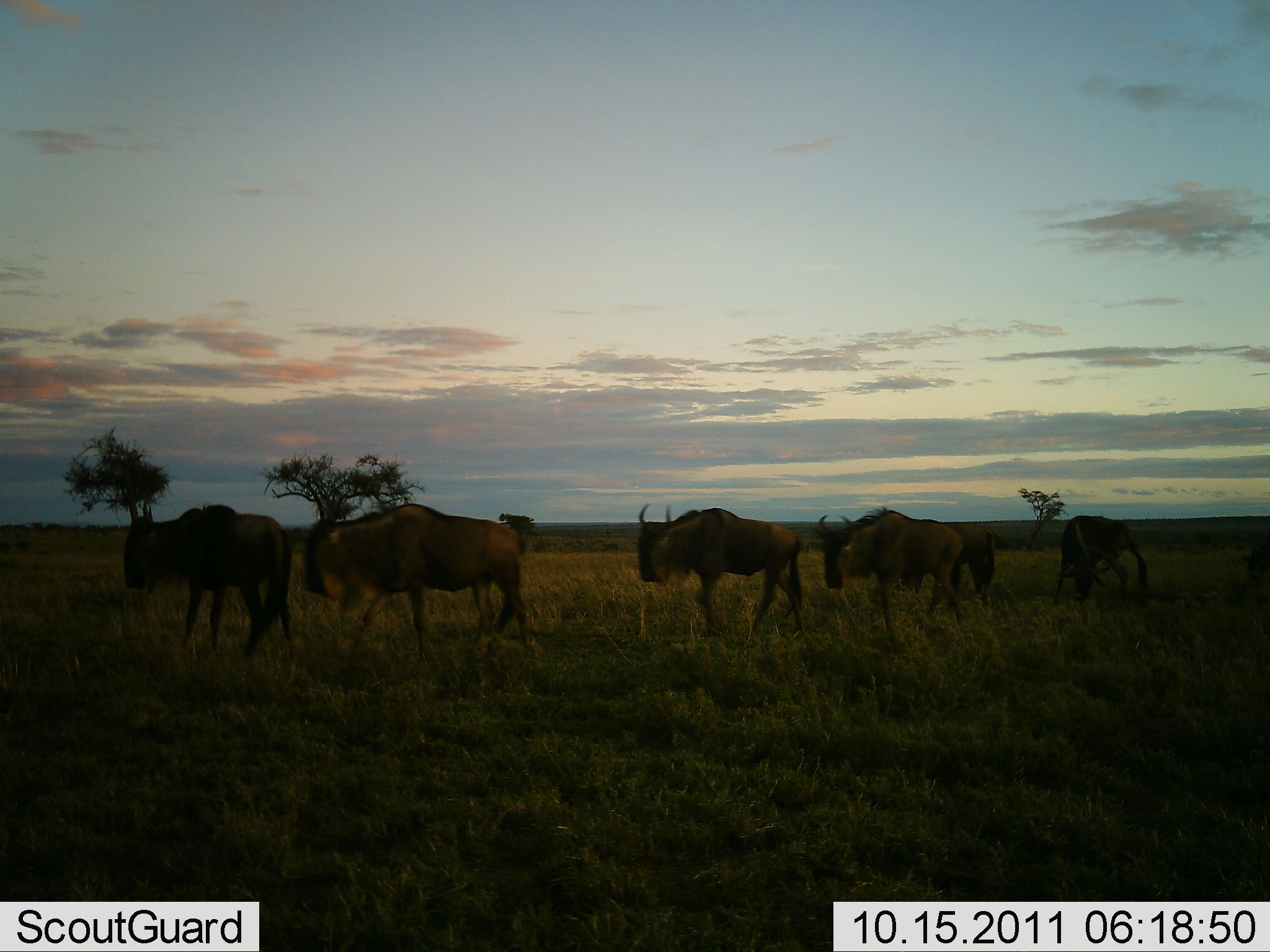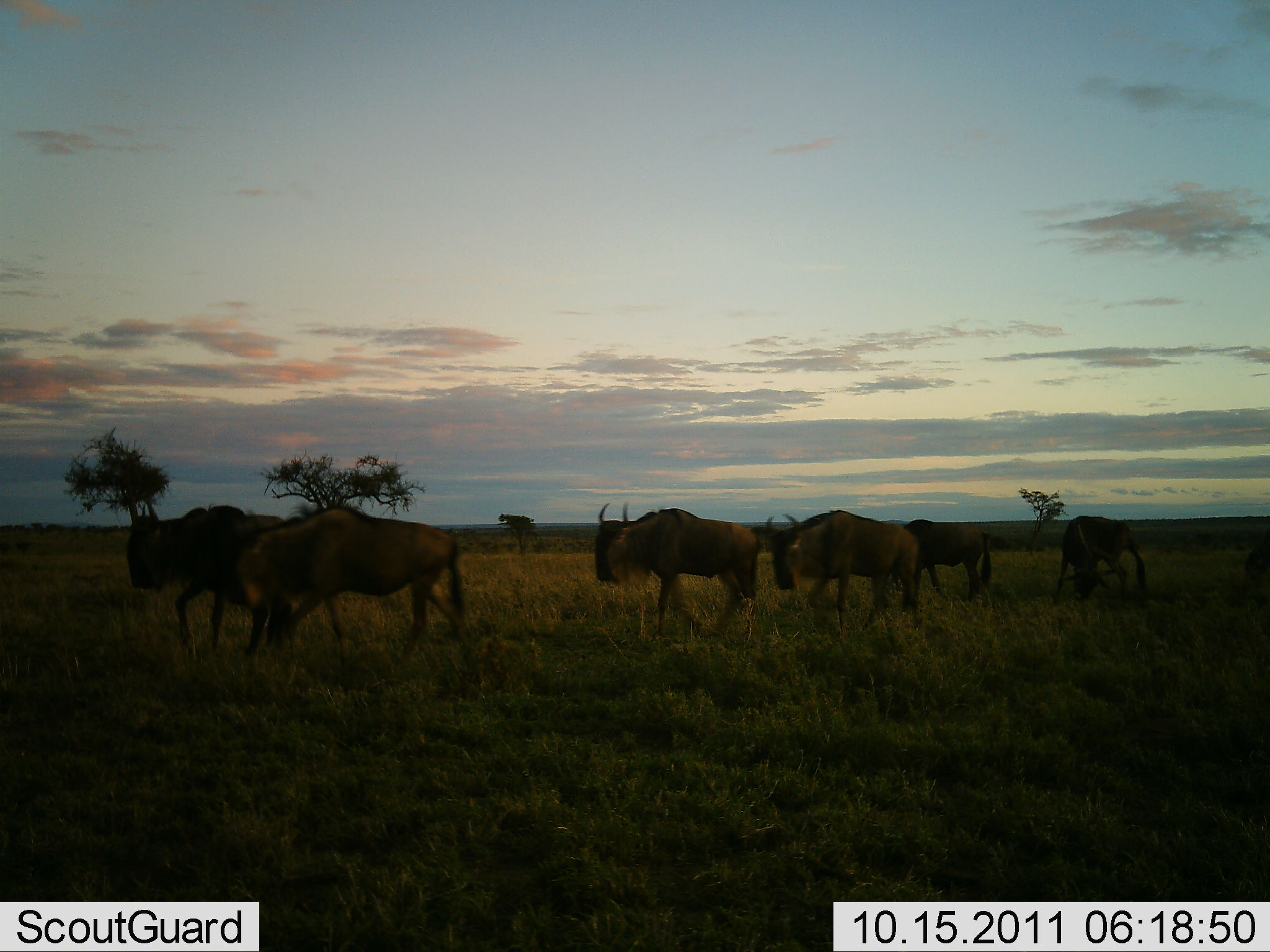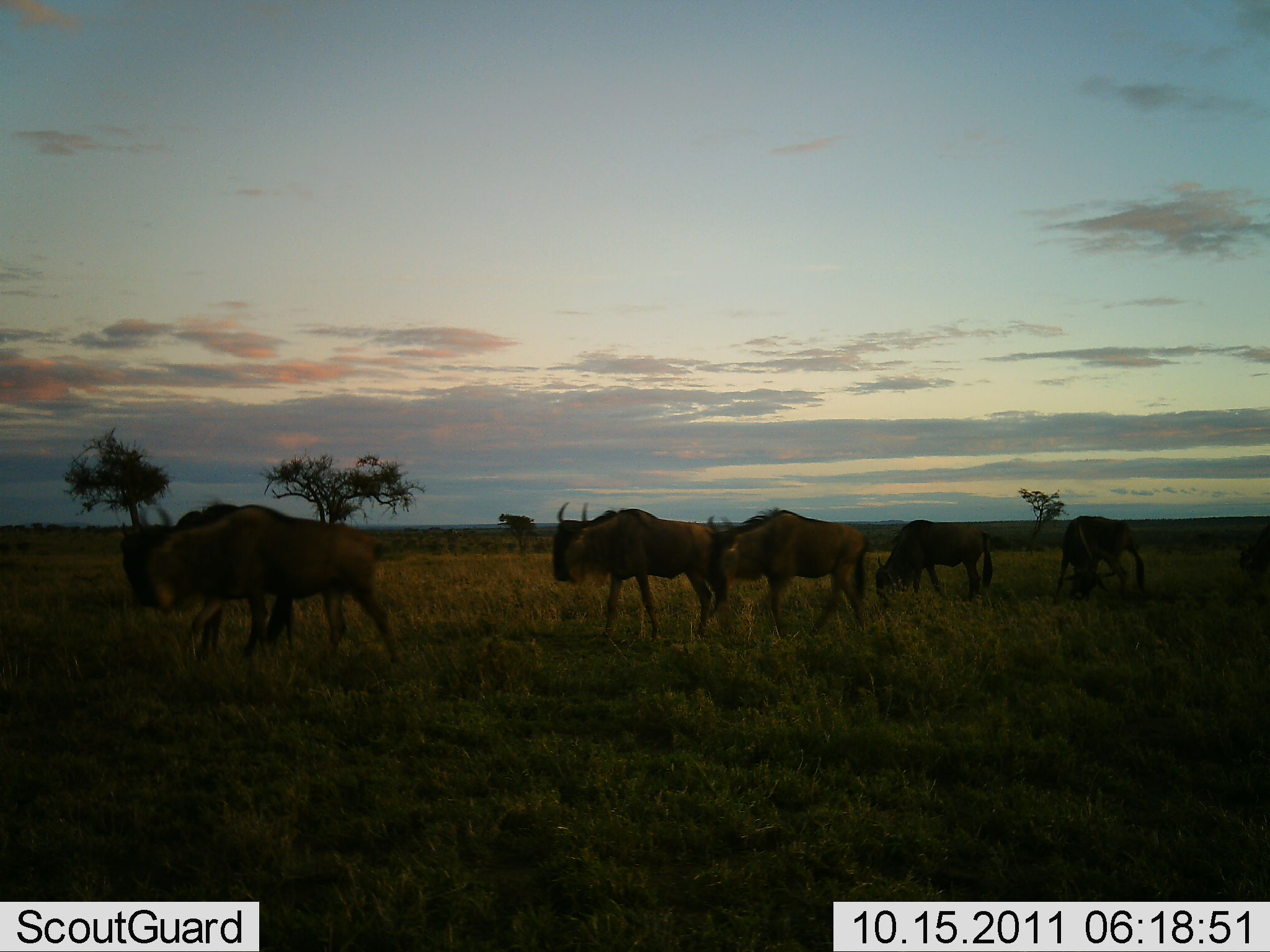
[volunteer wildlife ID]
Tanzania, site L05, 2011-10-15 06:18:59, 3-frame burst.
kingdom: Animalia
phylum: Chordata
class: Mammalia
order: Artiodactyla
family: Bovidae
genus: Connochaetes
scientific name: Connochaetes taurinus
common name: blue wildebeest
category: wildebeest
Wildebeest (blue wildebeest) (Connochaetes taurinus), count 7. Behavior (volunteer vote fractions): standing 19%, resting 0%, moving 94%, interacting 0%. Young present (vote fraction): 0%. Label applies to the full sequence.